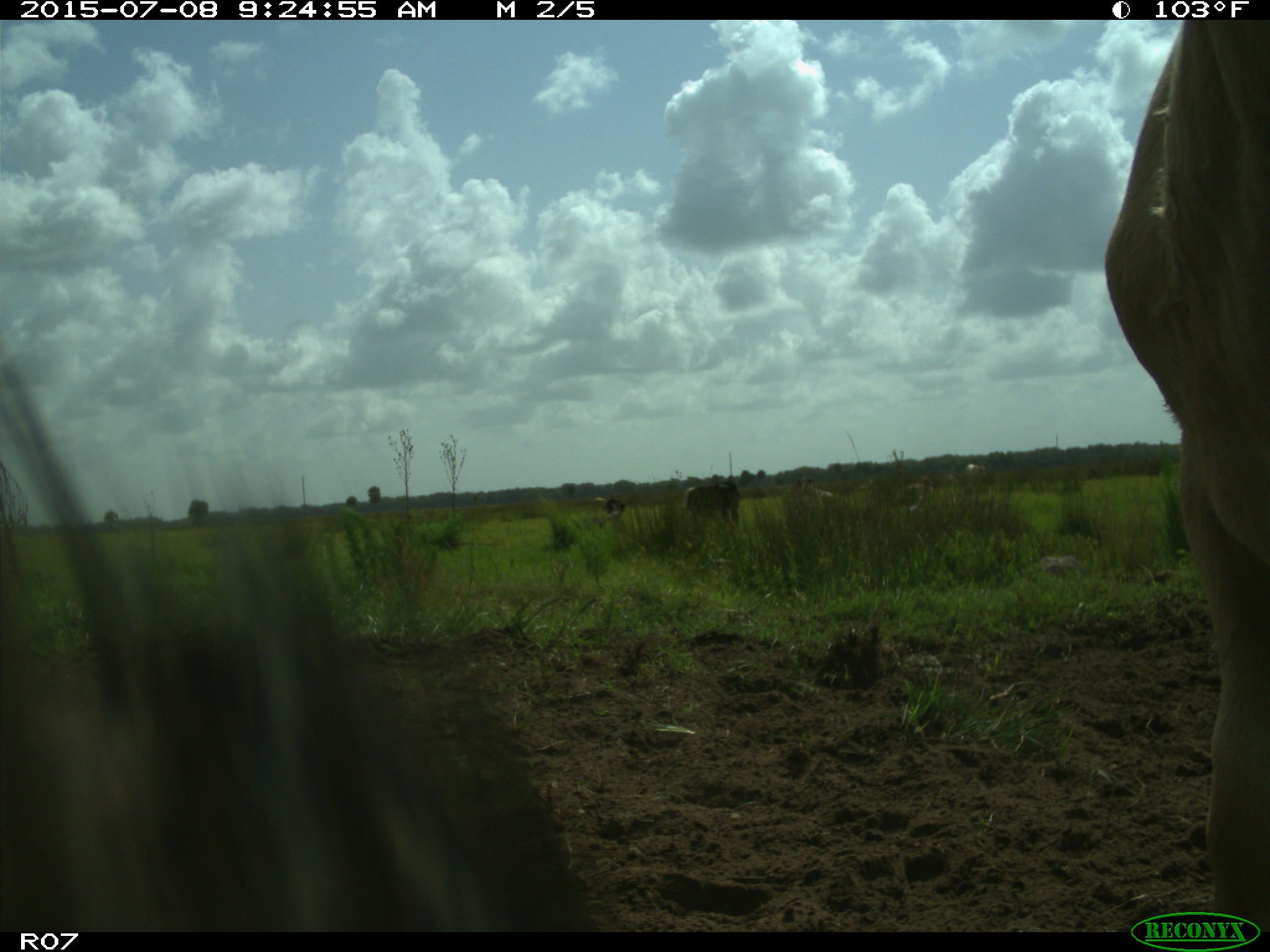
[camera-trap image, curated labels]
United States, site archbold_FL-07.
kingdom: Animalia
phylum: Chordata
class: Mammalia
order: Artiodactyla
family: Bovidae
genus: Bos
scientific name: Bos taurus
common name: domestic cow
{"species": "Bos taurus (domestic cow)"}